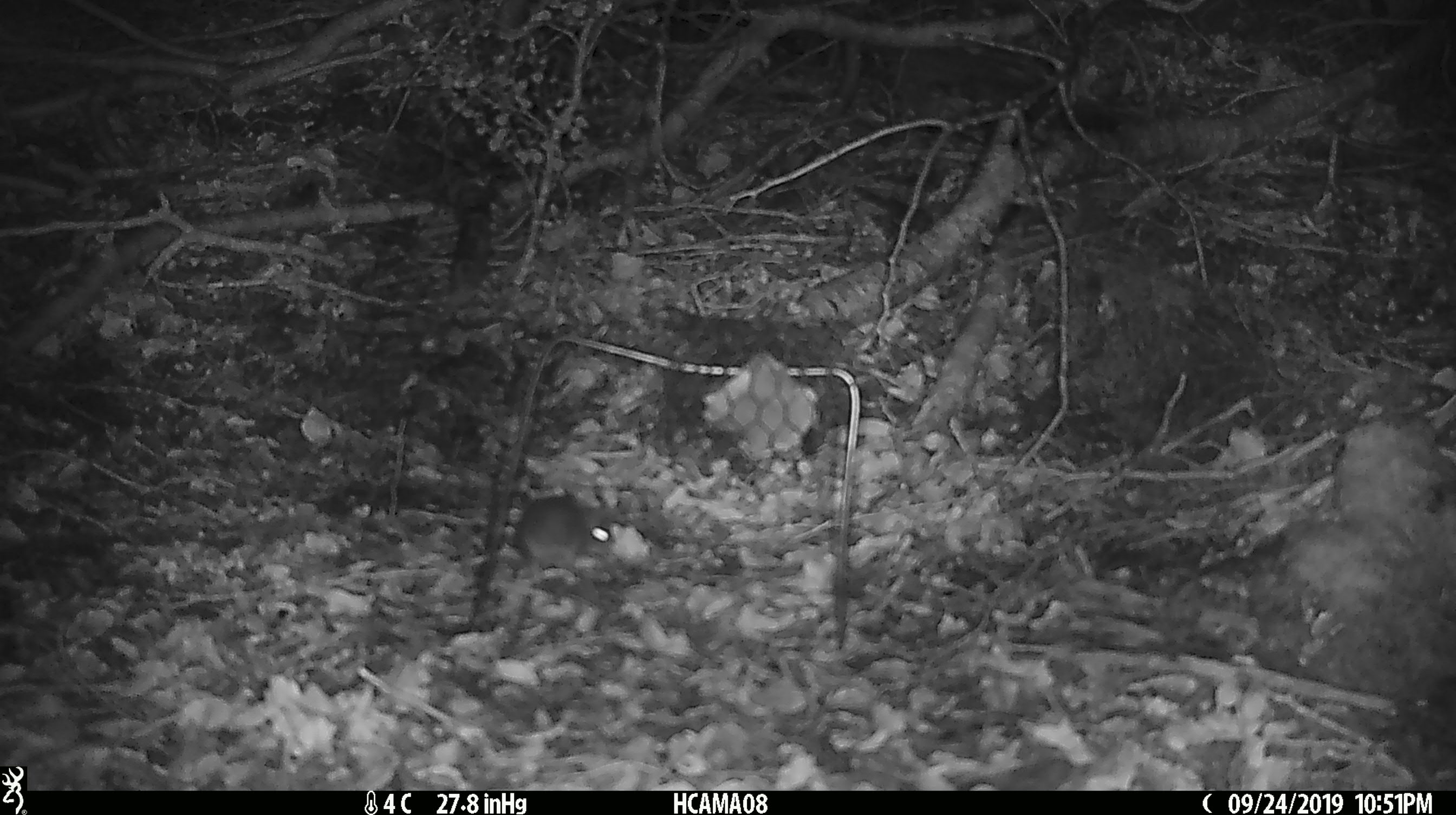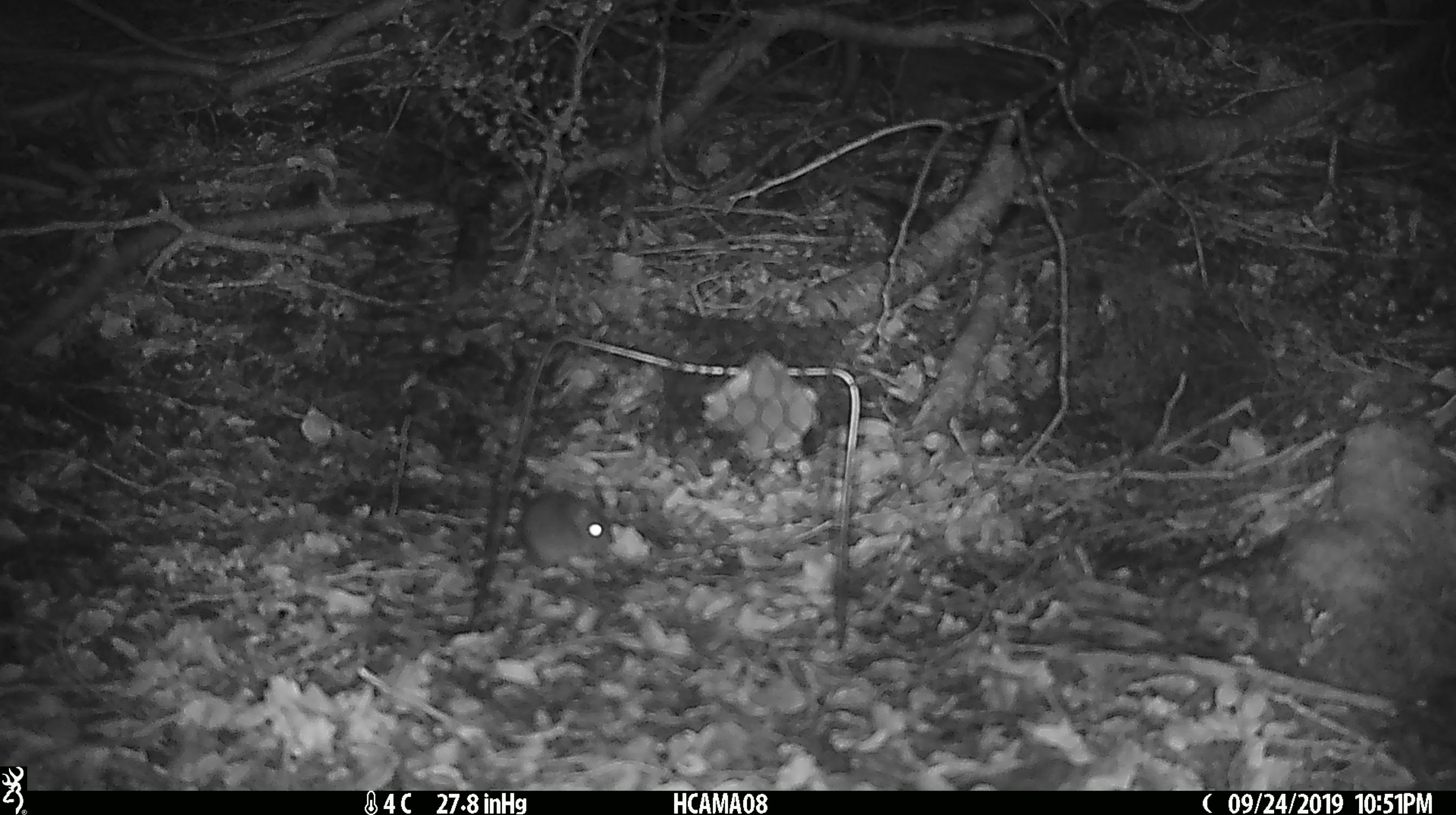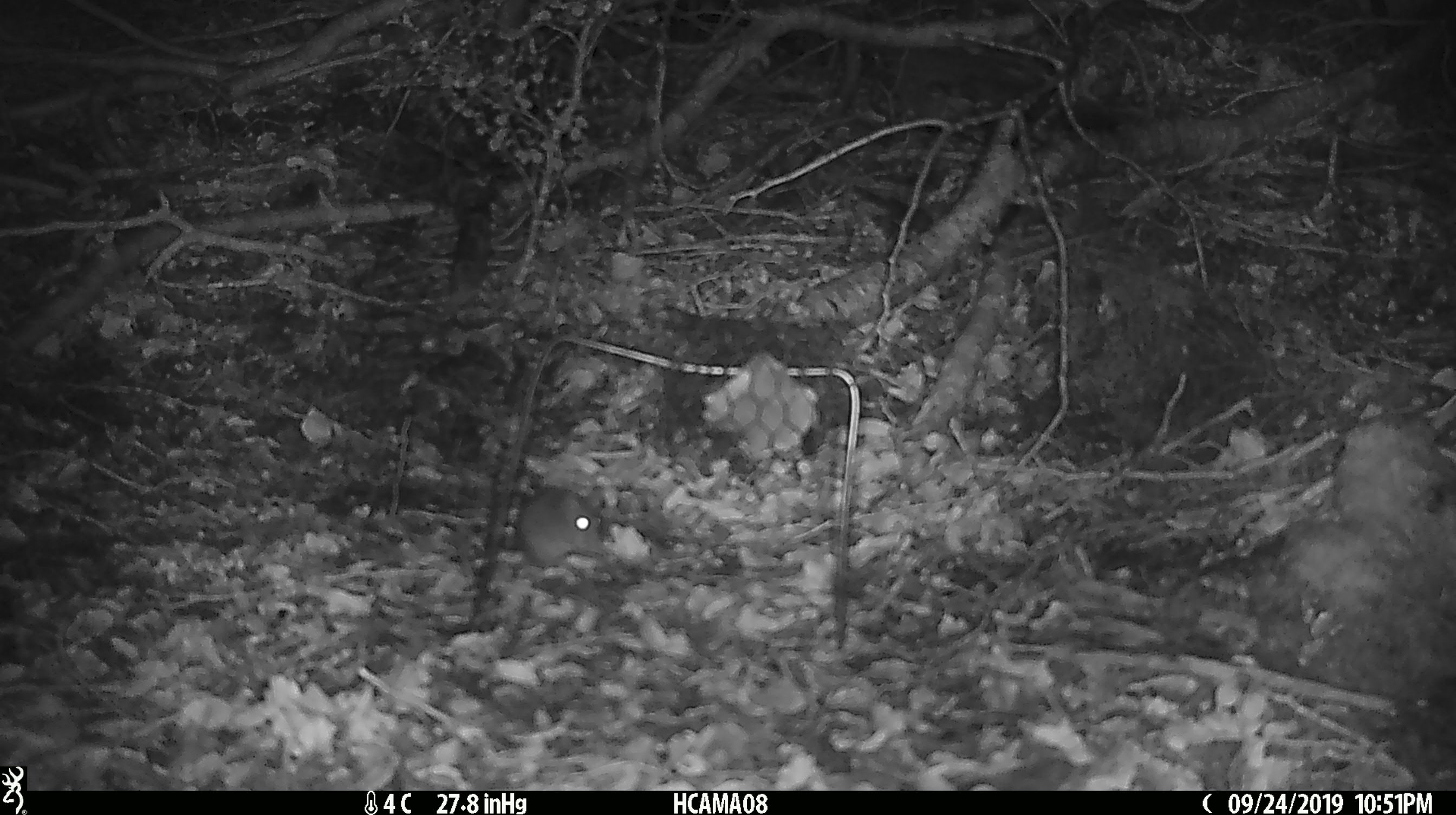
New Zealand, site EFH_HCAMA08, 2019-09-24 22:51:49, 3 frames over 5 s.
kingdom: Animalia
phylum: Chordata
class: Mammalia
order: Rodentia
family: Muridae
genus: Mus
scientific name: Mus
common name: mouse